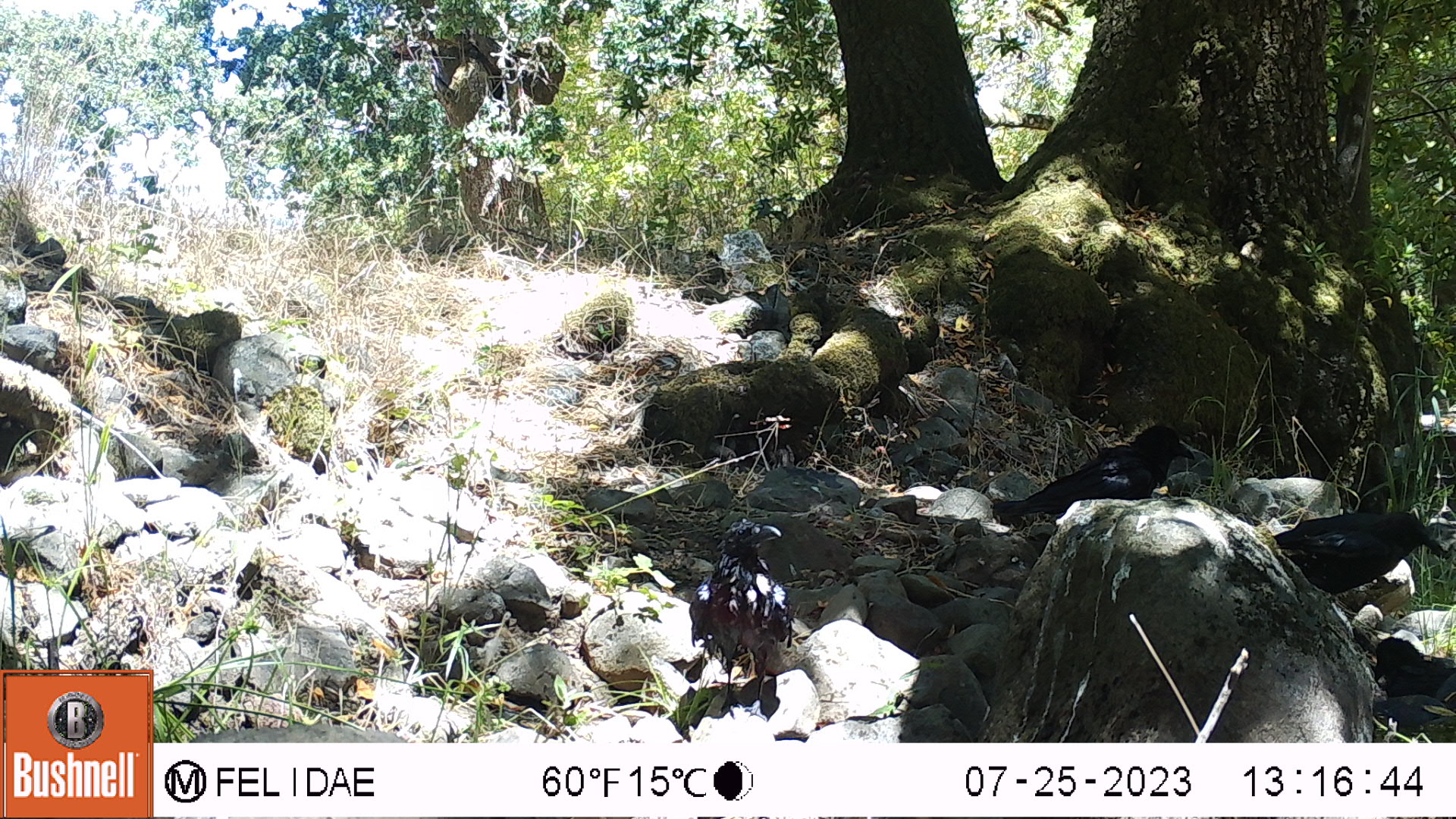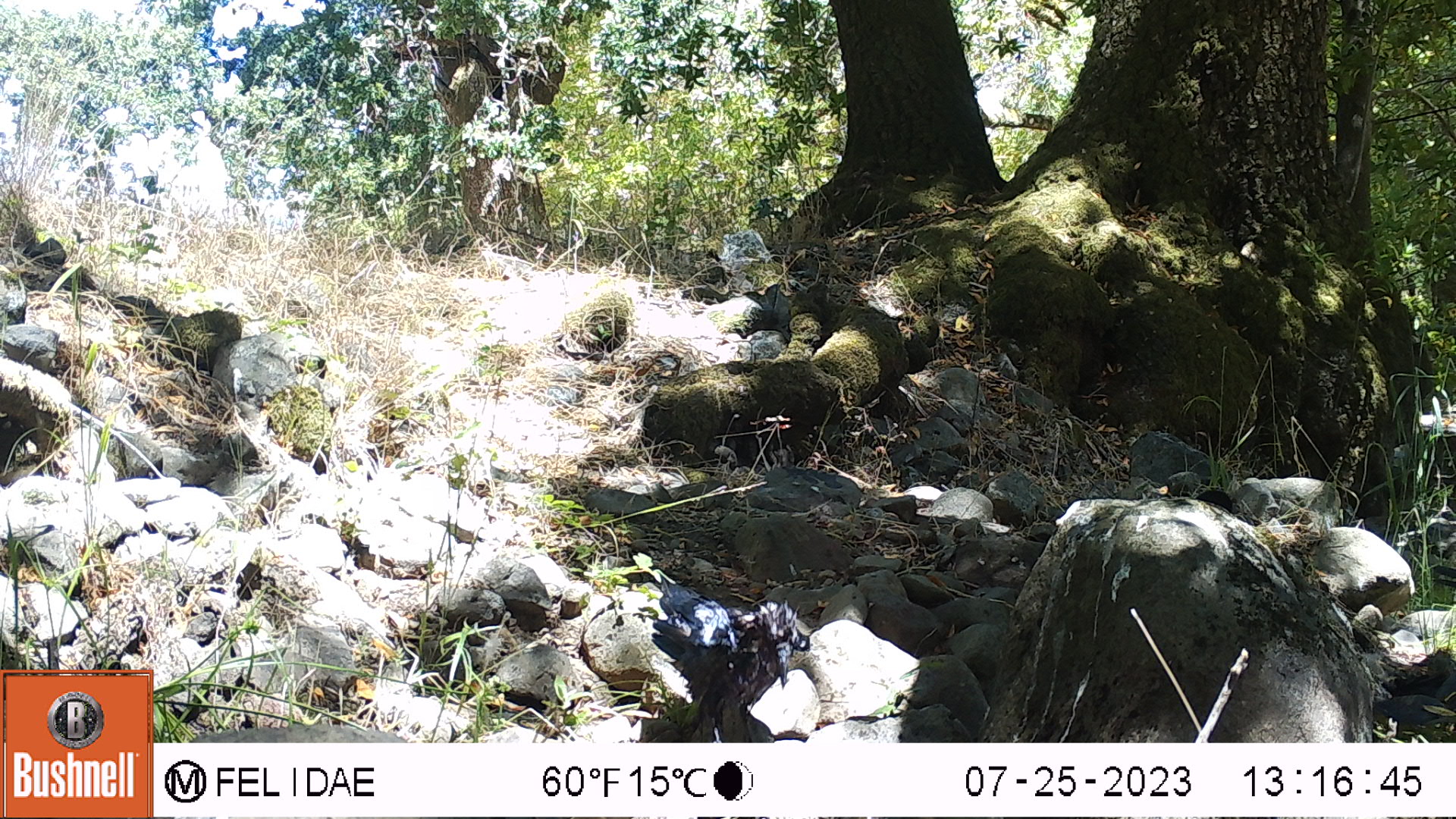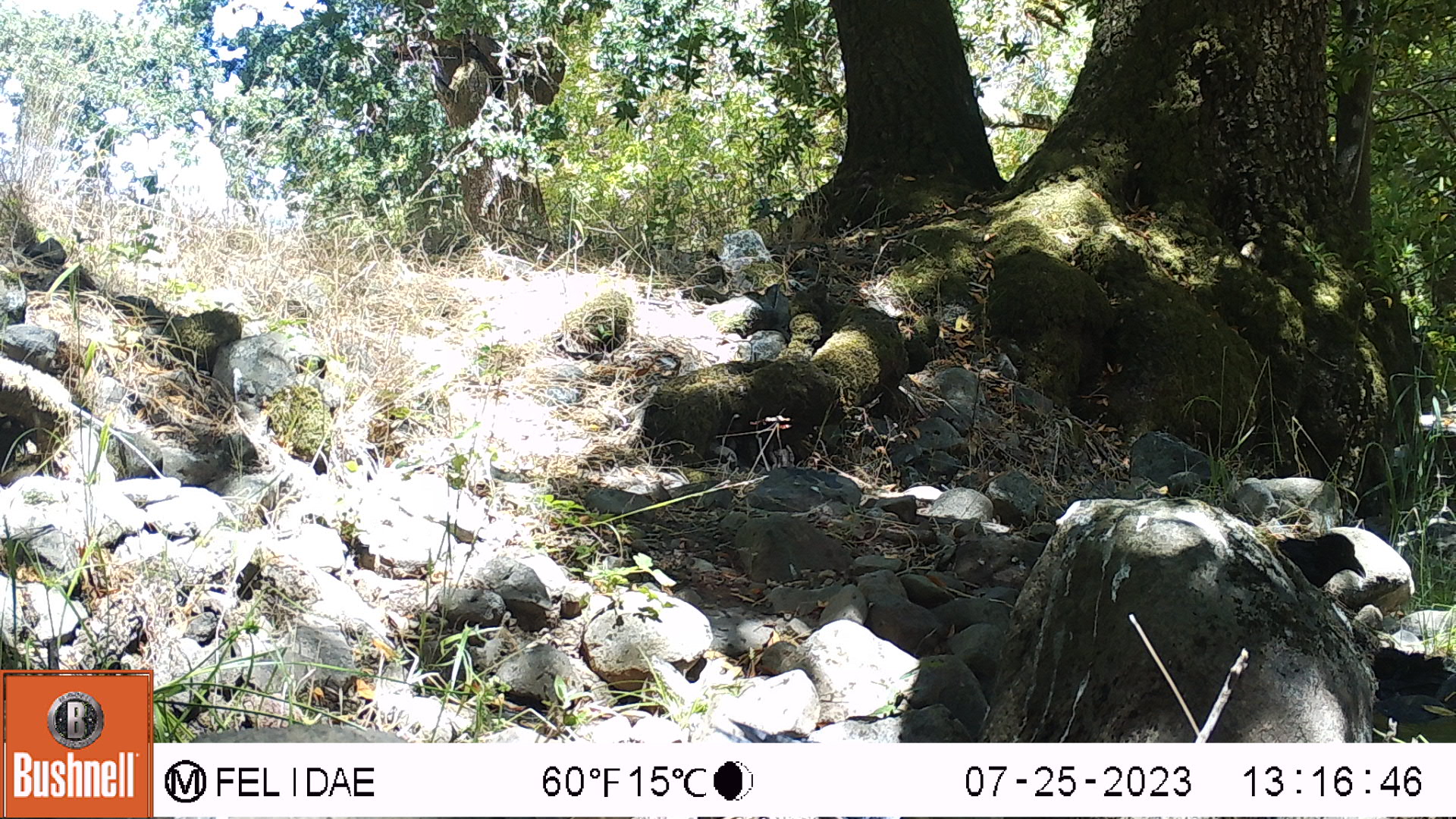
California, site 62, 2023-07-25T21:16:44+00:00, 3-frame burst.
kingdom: Animalia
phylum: Chordata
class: Aves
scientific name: Aves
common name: bird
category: unknown bird